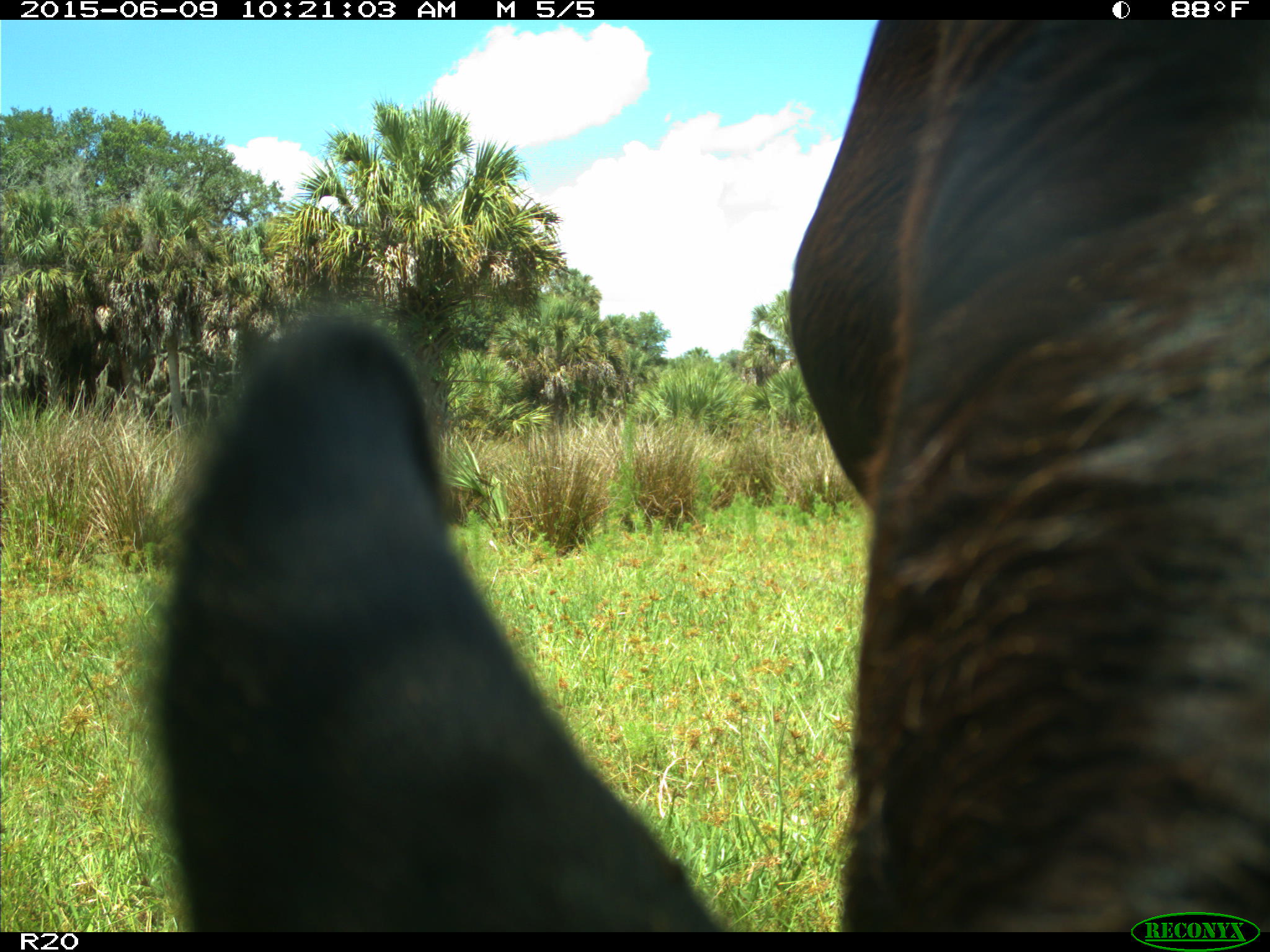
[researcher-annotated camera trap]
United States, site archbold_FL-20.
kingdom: Animalia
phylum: Chordata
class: Mammalia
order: Artiodactyla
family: Bovidae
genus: Bos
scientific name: Bos taurus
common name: domestic cow